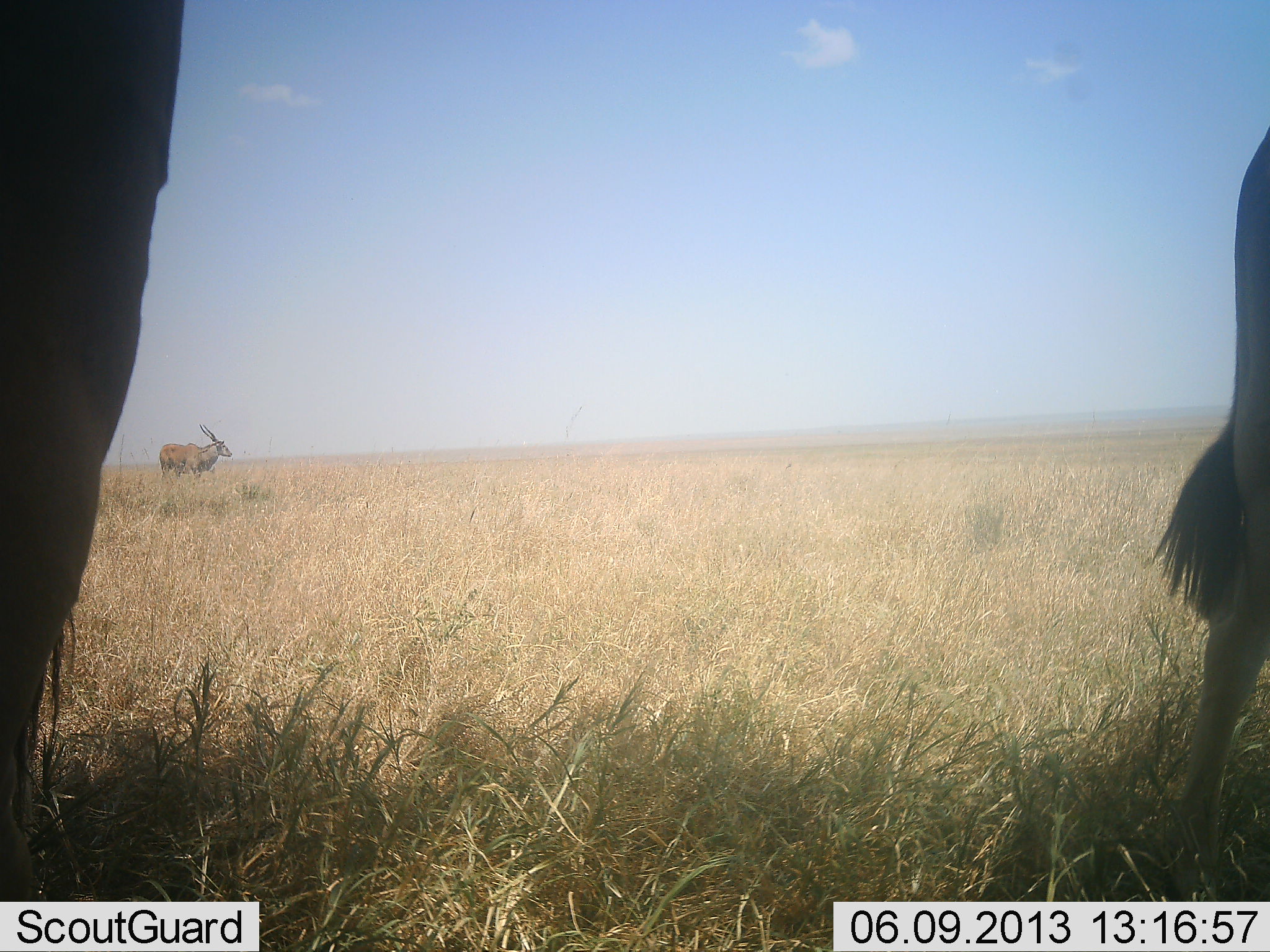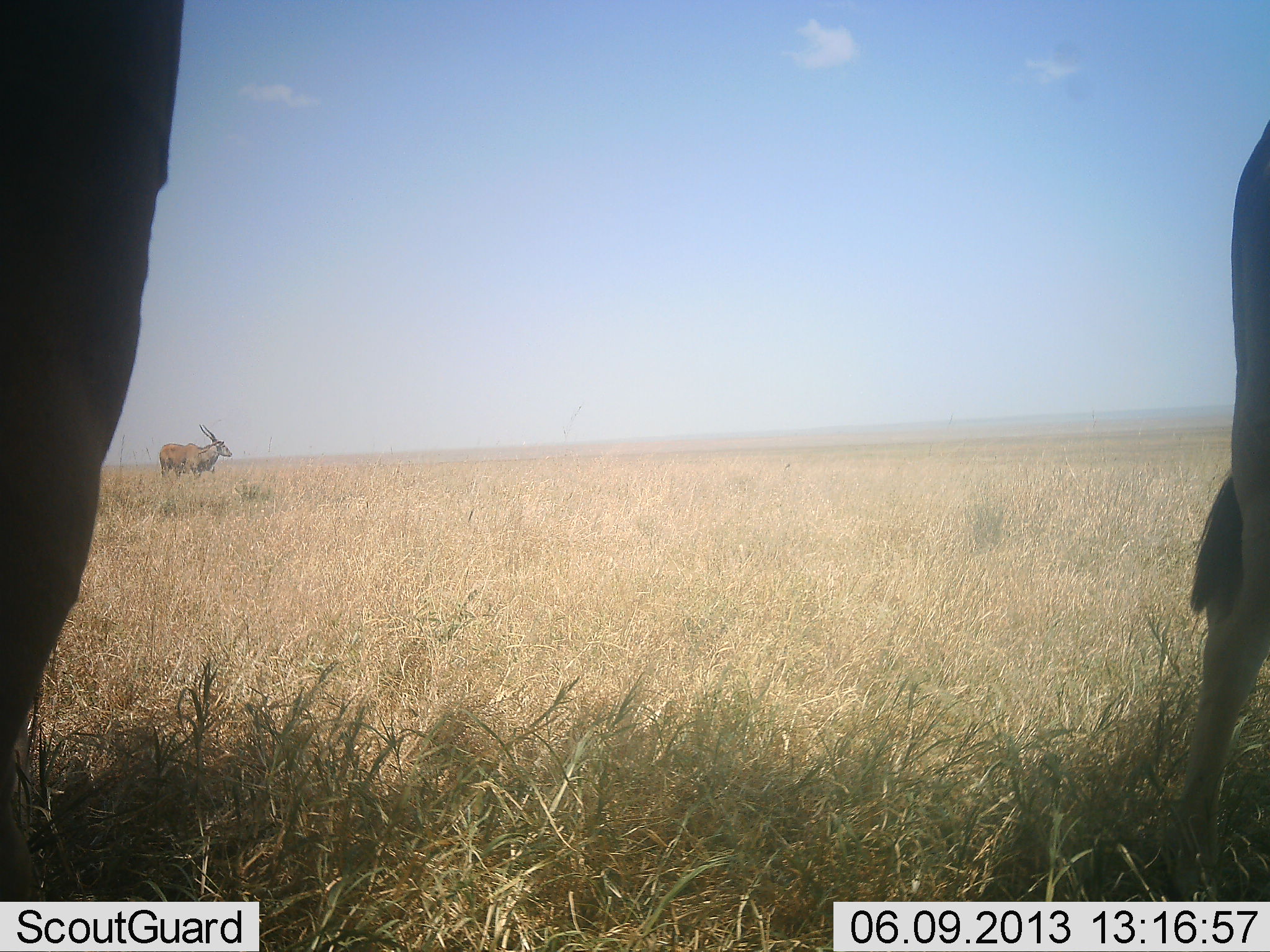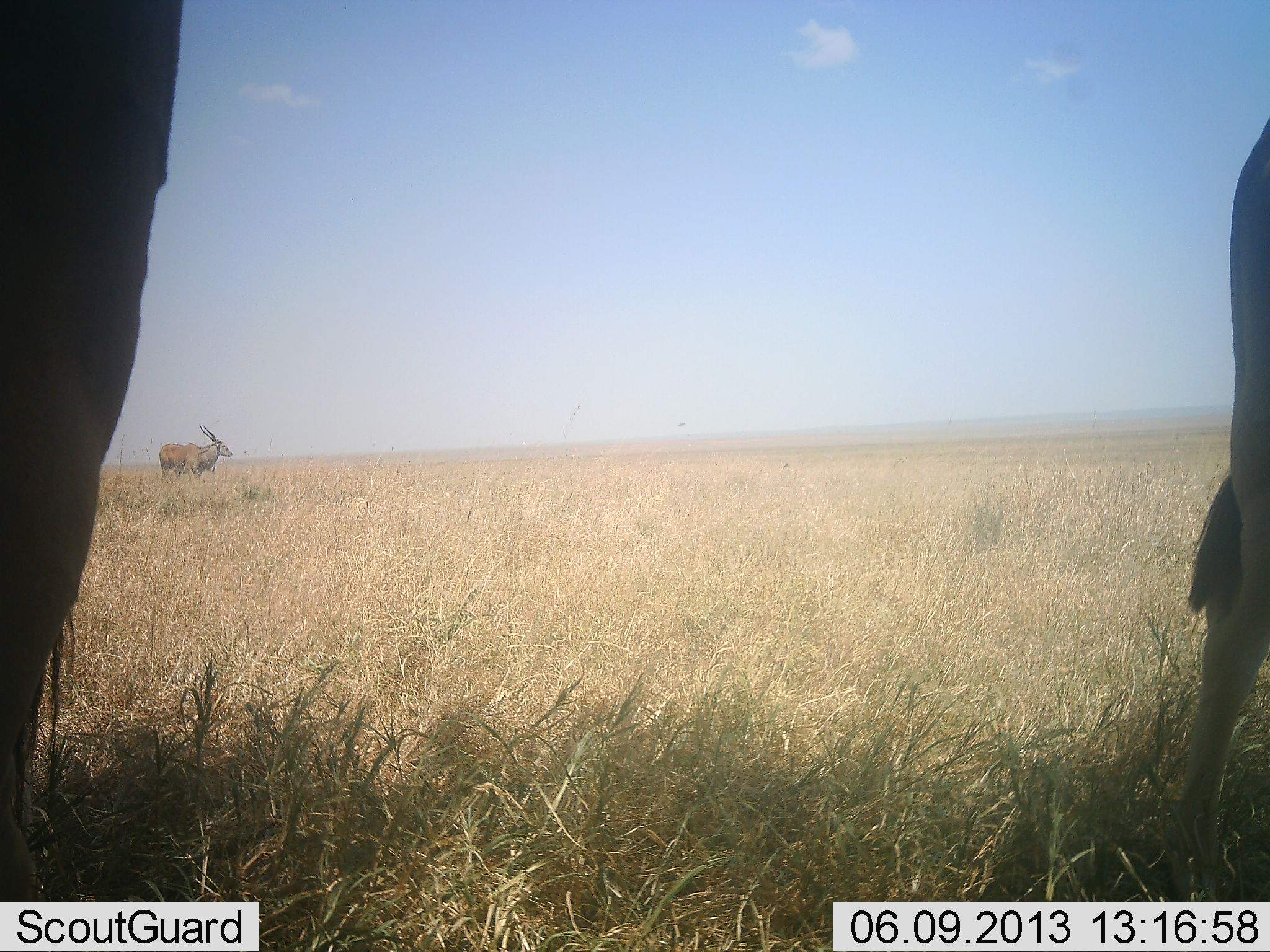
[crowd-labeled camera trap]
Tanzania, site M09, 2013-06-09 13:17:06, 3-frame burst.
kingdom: Animalia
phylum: Chordata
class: Mammalia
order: Artiodactyla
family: Bovidae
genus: Tragelaphus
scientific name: Tragelaphus oryx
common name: eland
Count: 3.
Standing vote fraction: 100%.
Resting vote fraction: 0%.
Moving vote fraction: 0%.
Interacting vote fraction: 0%.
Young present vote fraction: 0%.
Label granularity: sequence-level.